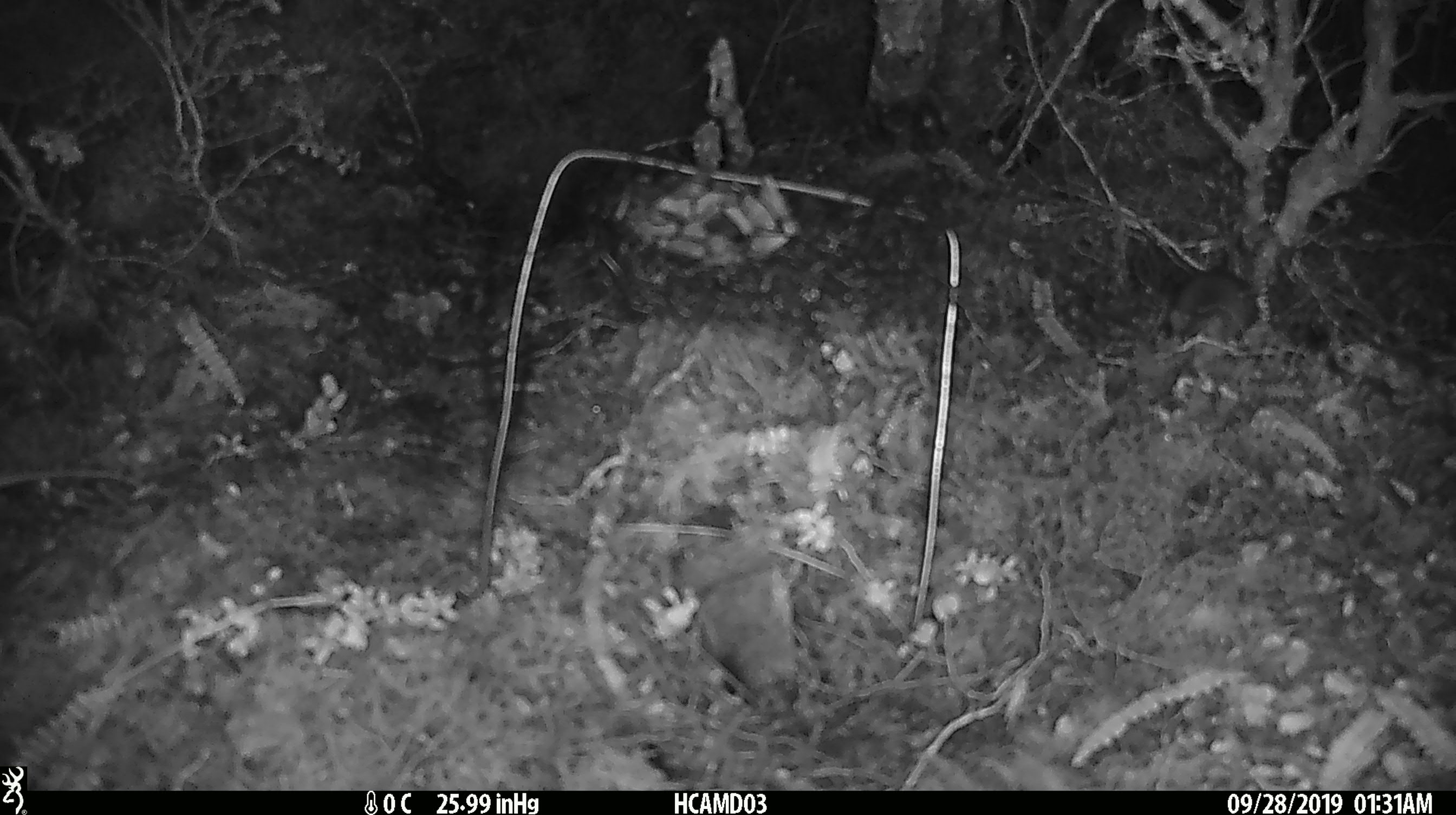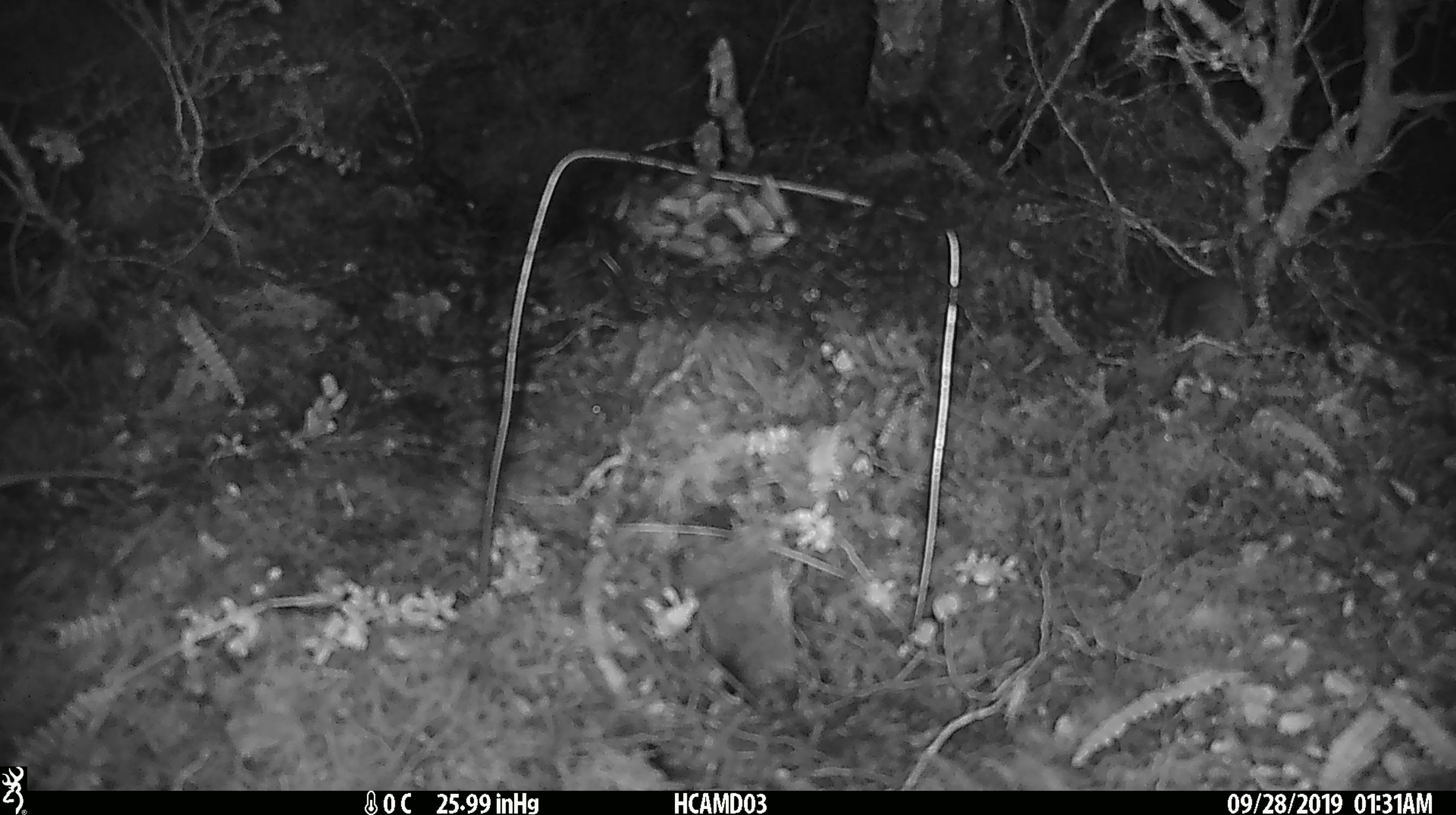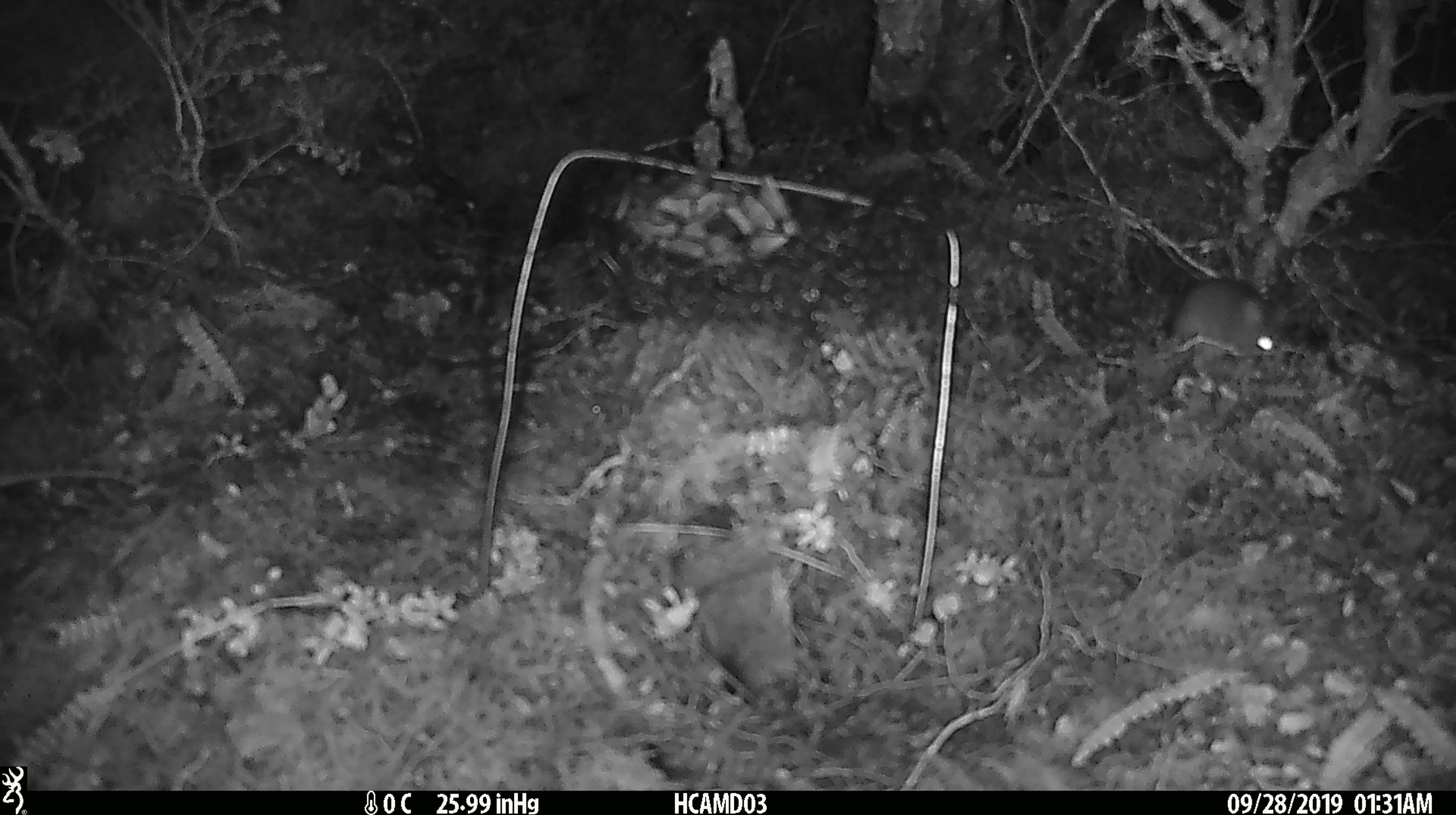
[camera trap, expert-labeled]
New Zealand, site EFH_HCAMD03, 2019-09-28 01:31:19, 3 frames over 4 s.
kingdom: Animalia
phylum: Chordata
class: Mammalia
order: Rodentia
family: Muridae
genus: Mus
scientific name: Mus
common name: mouse